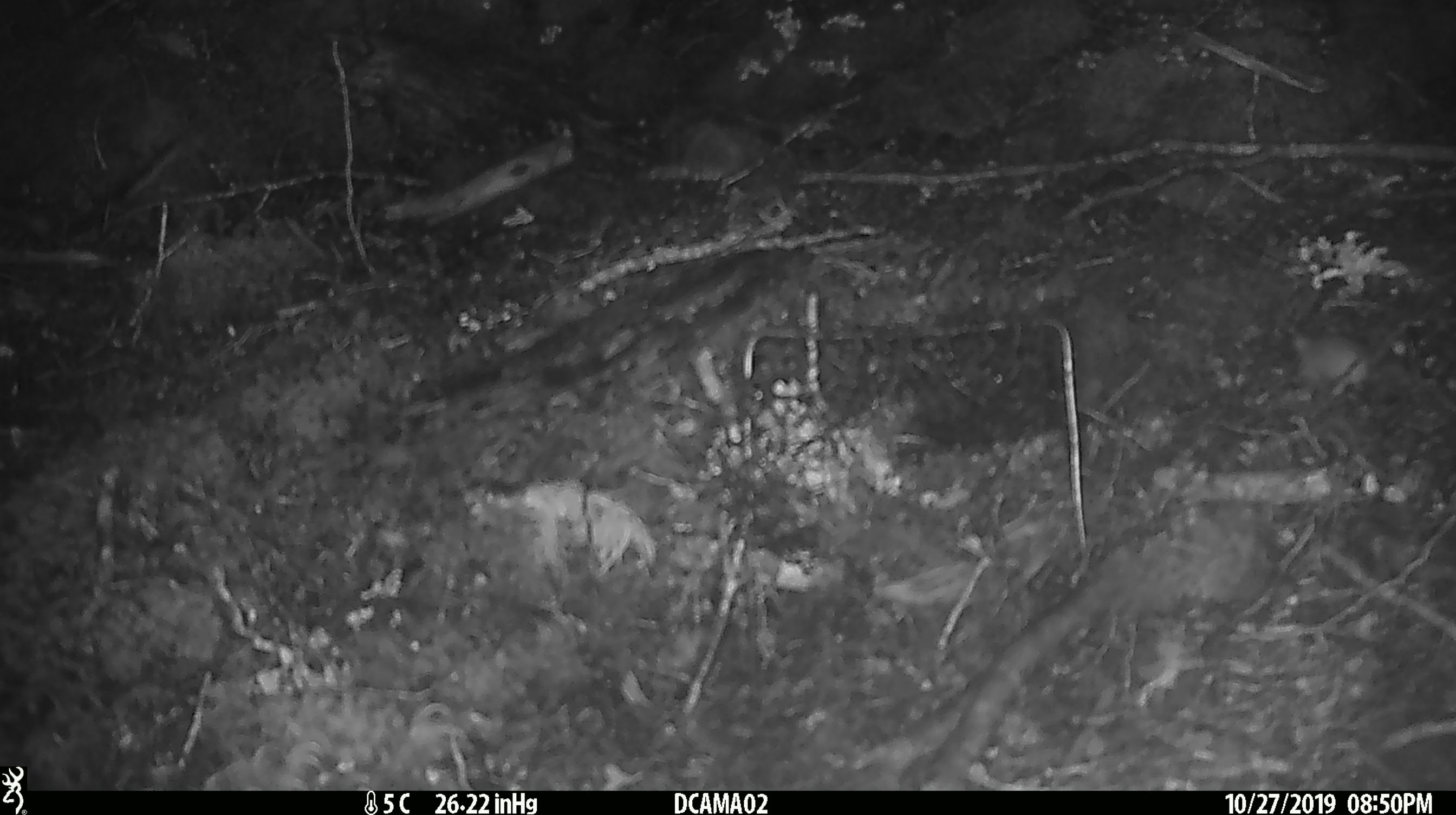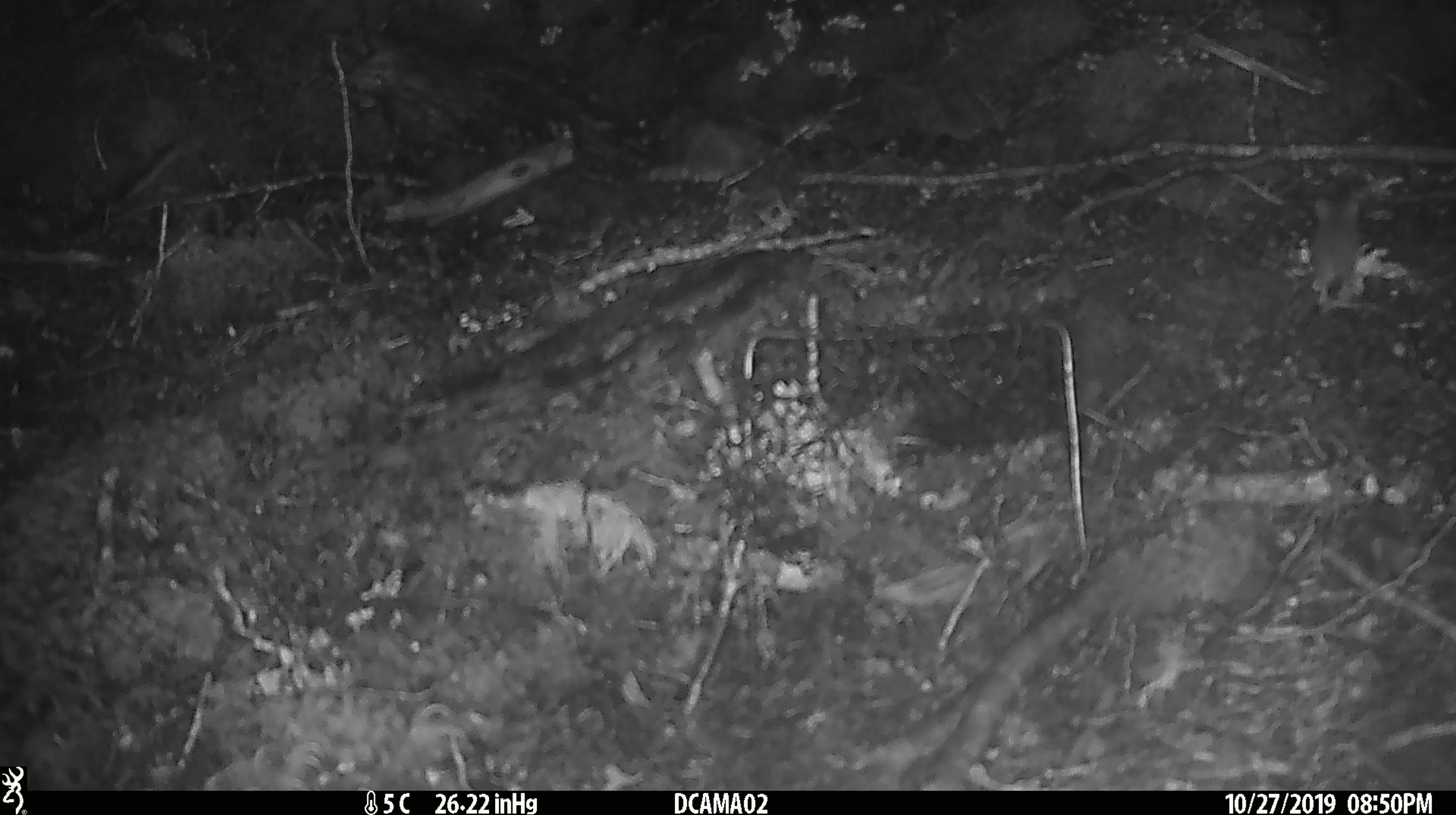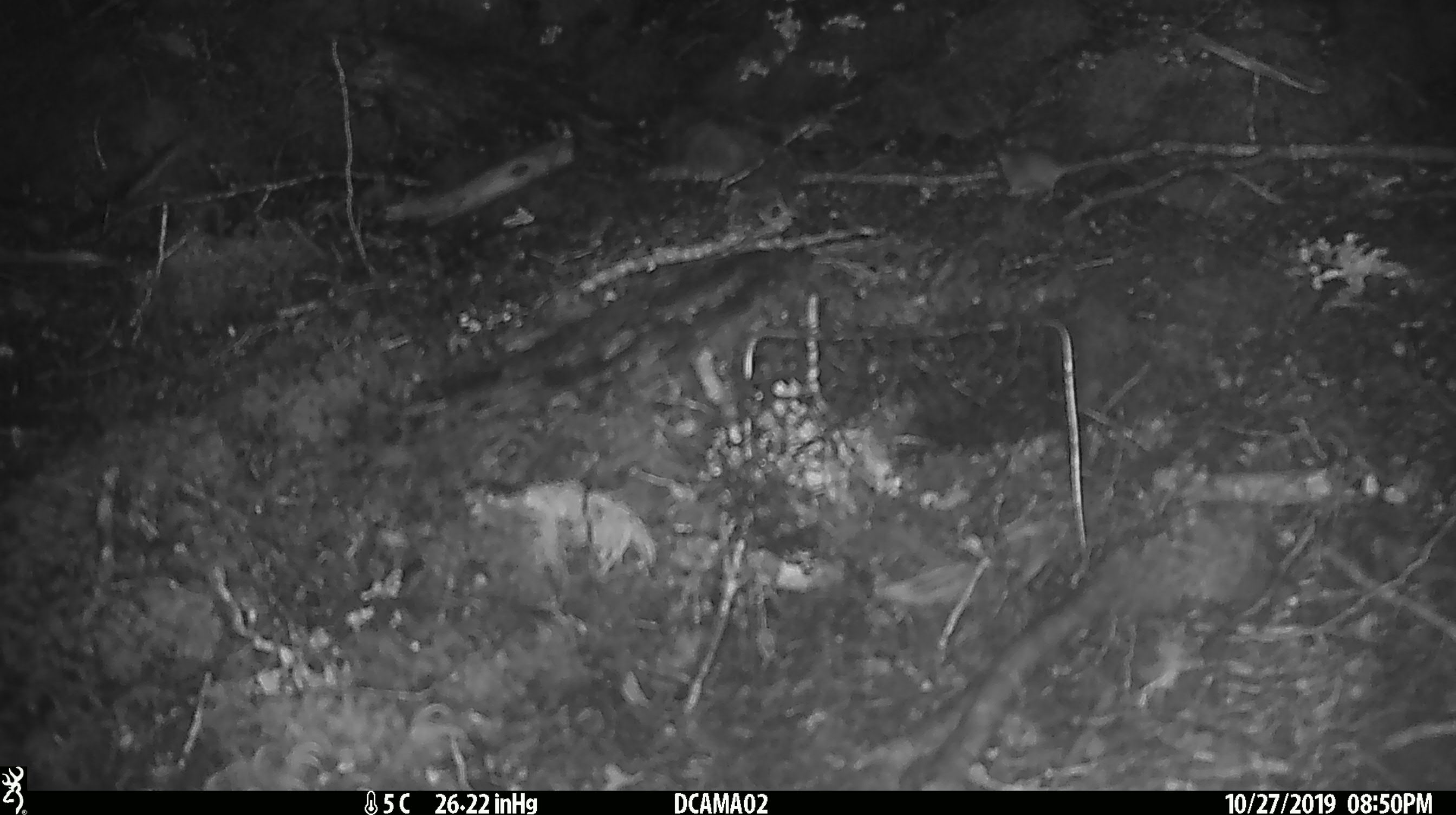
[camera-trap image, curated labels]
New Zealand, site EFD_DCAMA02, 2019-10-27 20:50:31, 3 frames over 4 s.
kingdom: Animalia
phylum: Chordata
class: Mammalia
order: Rodentia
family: Muridae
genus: Mus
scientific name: Mus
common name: mouse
Mouse (Mus).